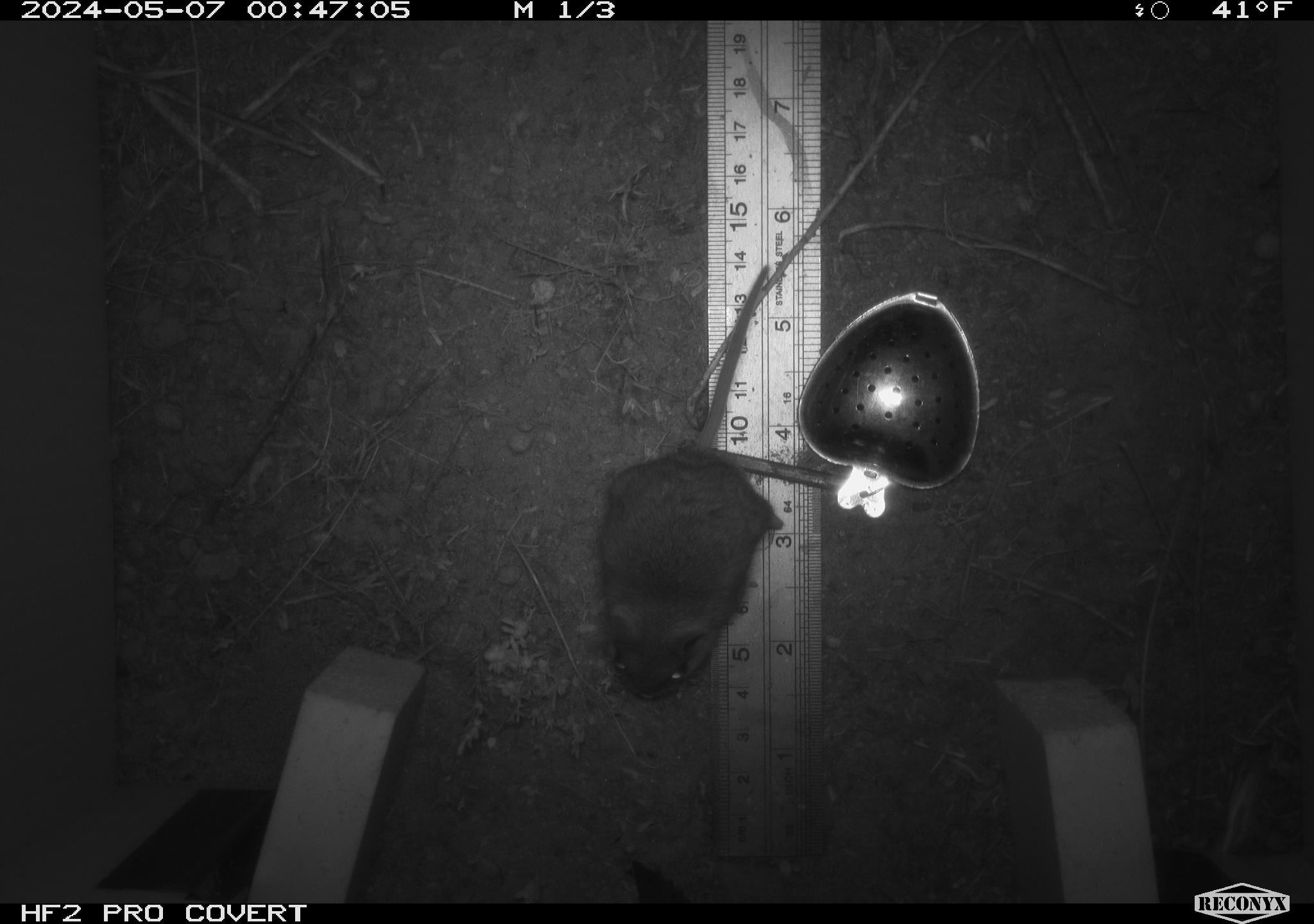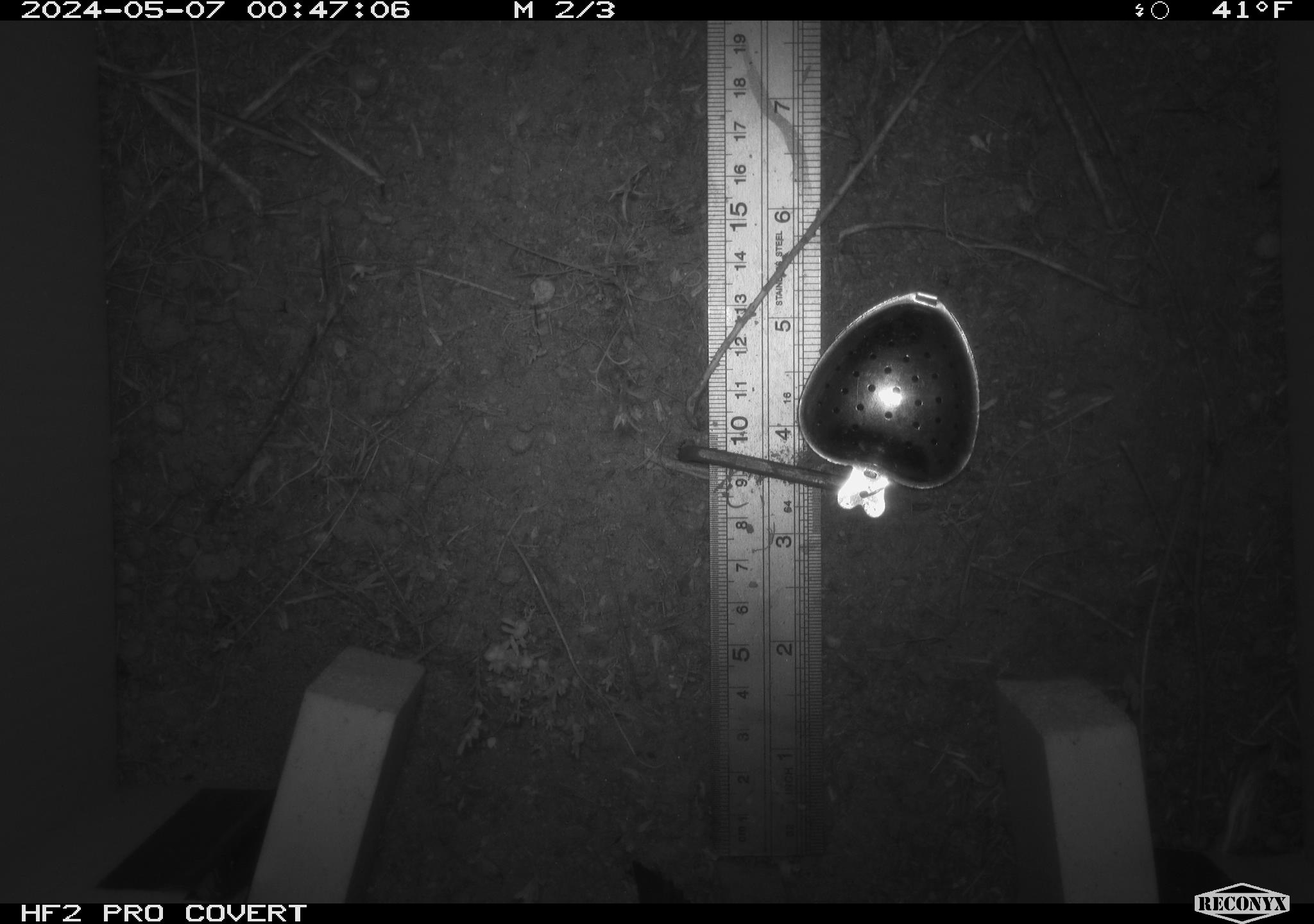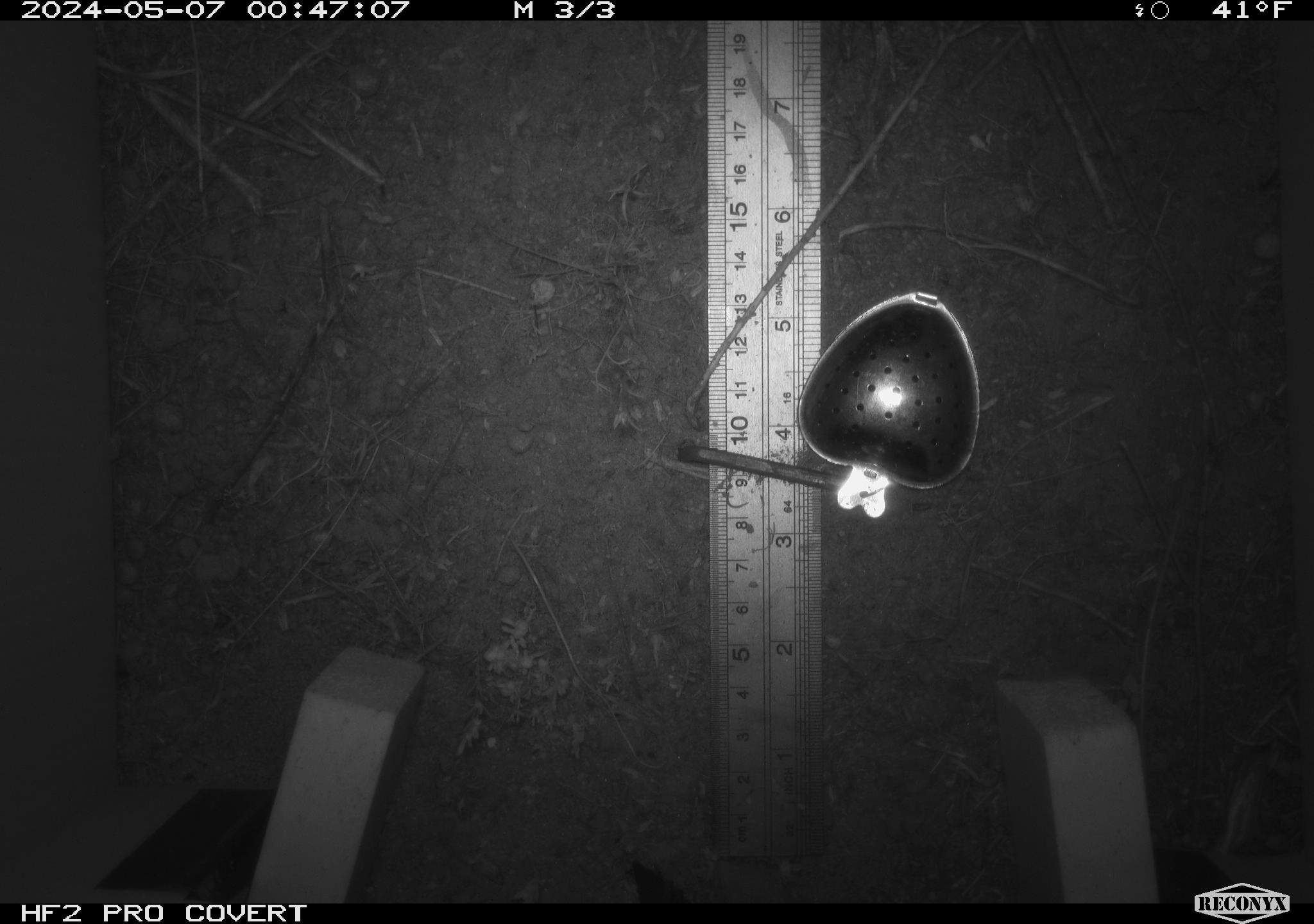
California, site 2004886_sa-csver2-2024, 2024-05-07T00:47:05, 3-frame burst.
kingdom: Animalia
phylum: Chordata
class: Mammalia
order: Rodentia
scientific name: Rodentia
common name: rodent